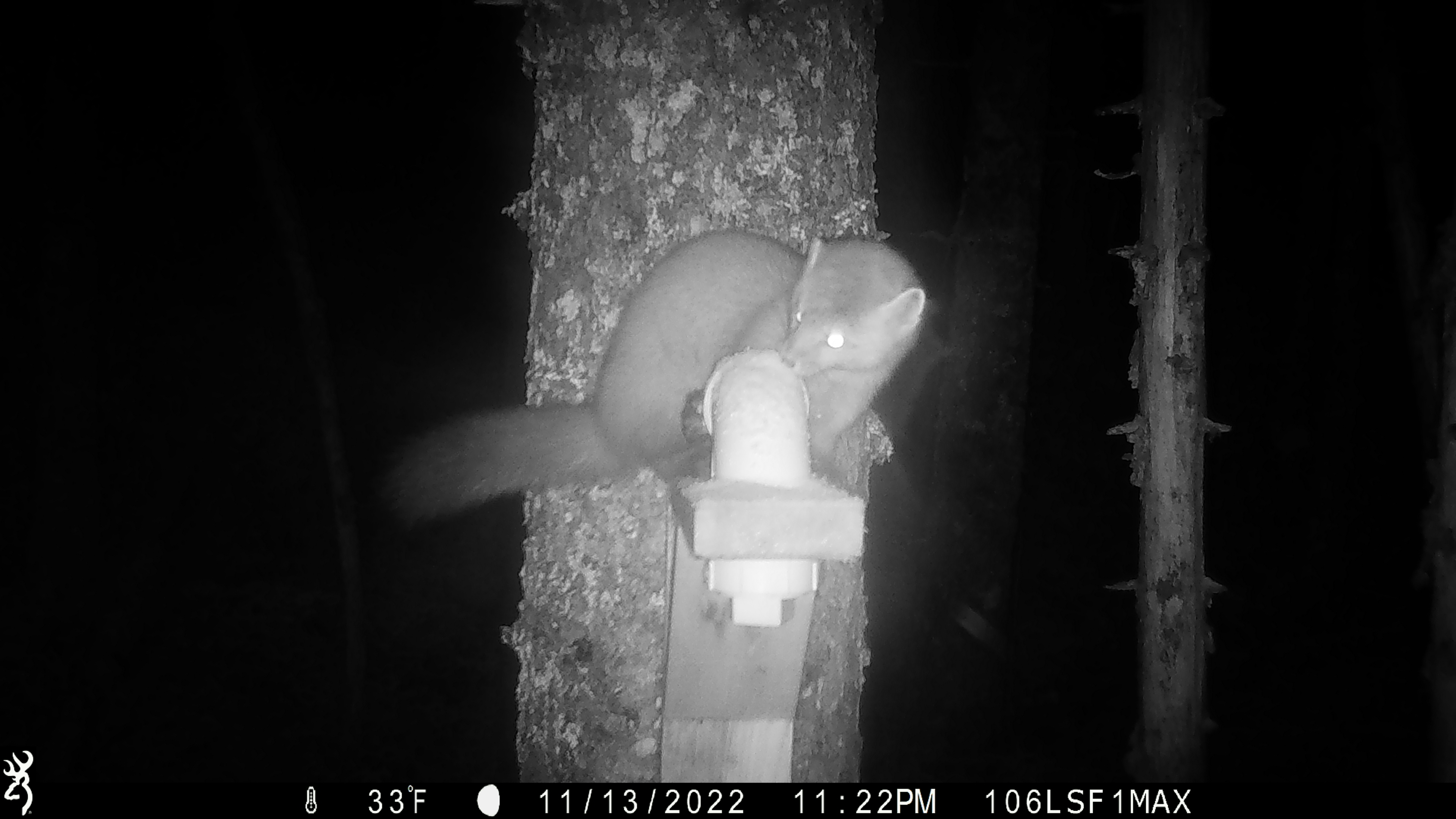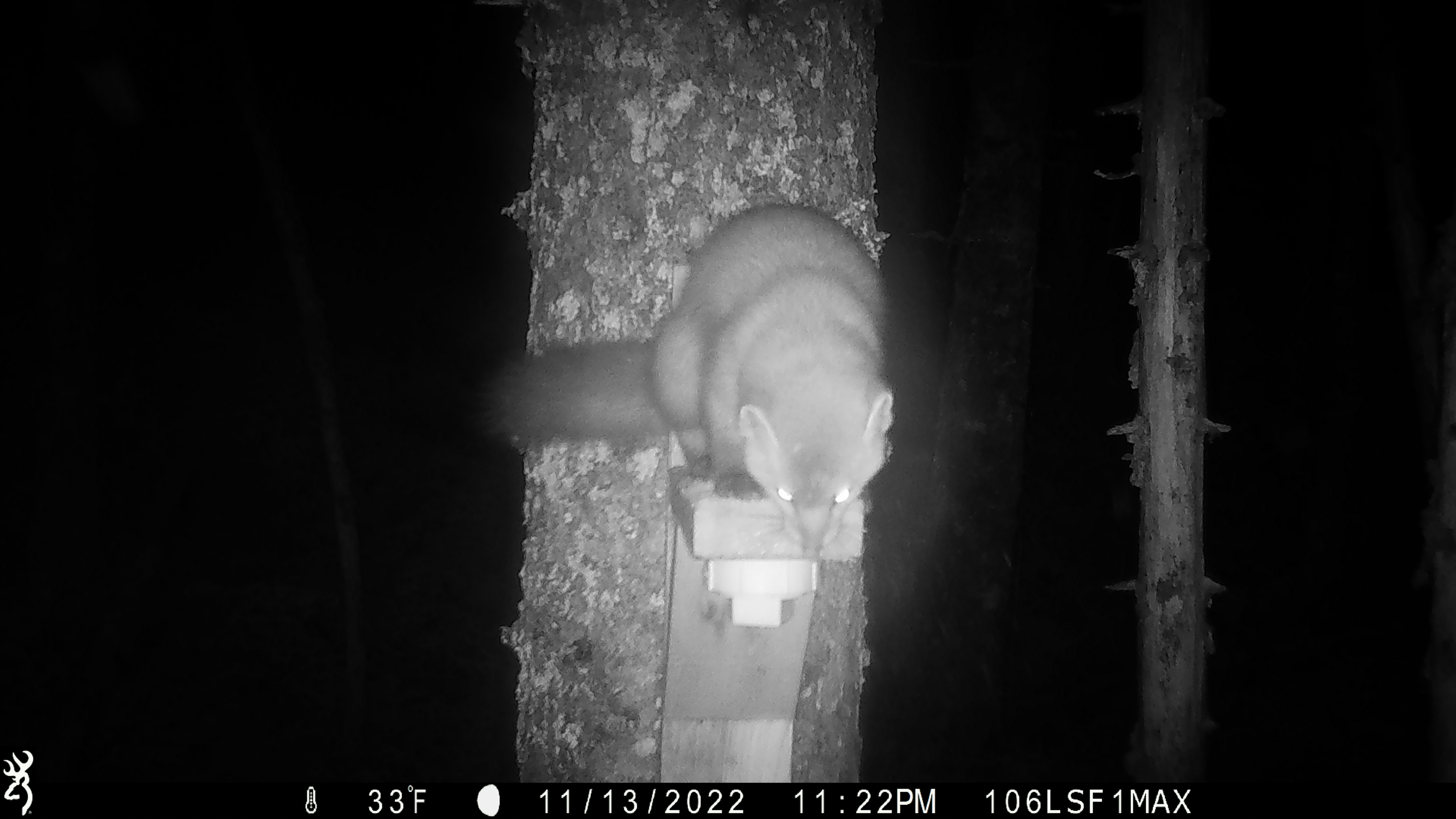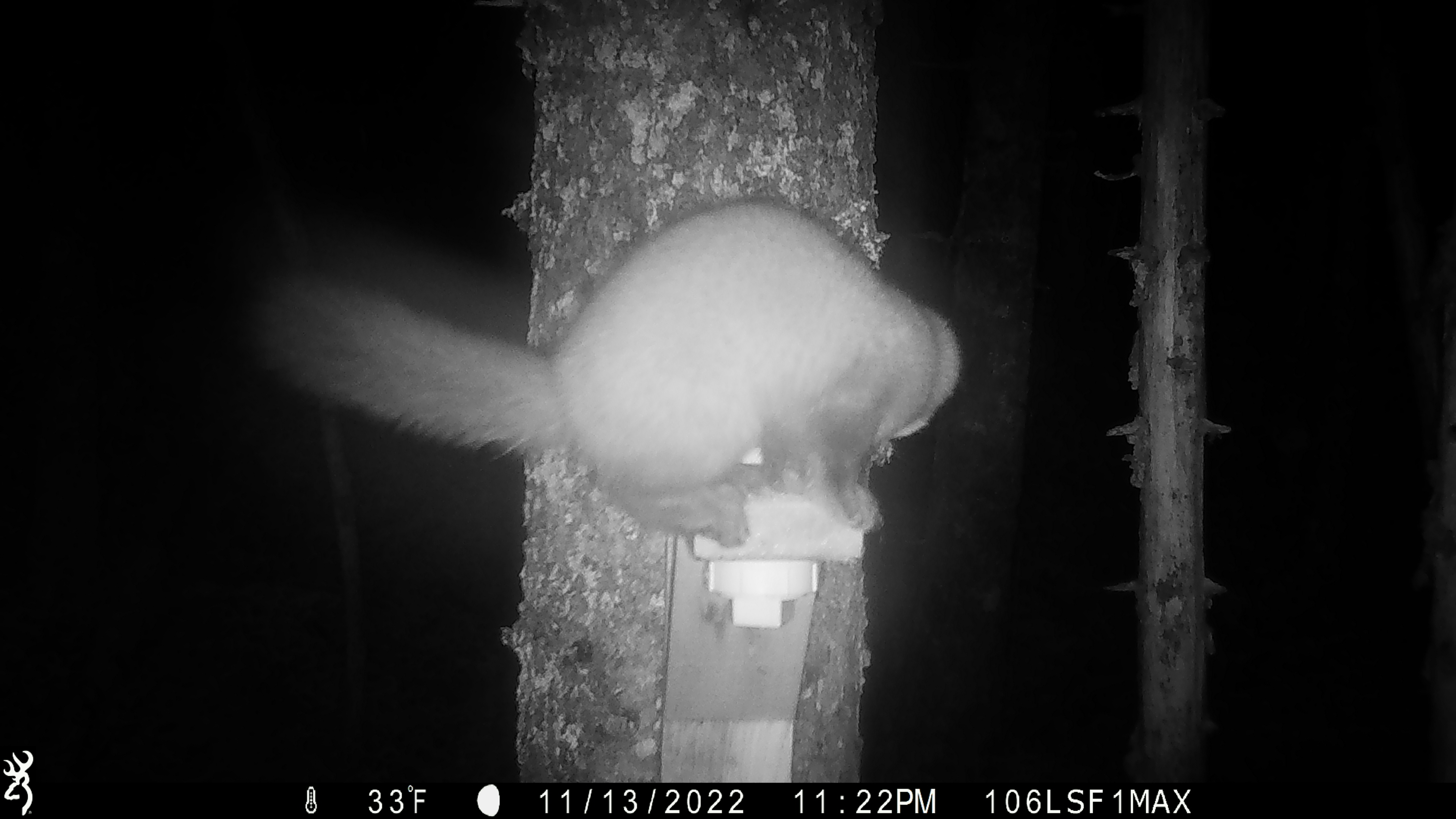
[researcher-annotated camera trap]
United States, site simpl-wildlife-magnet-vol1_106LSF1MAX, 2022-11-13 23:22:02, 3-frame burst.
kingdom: Animalia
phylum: Chordata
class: Mammalia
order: Carnivora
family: Mustelidae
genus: Martes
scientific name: Martes americana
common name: american marten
American marten (Martes americana).